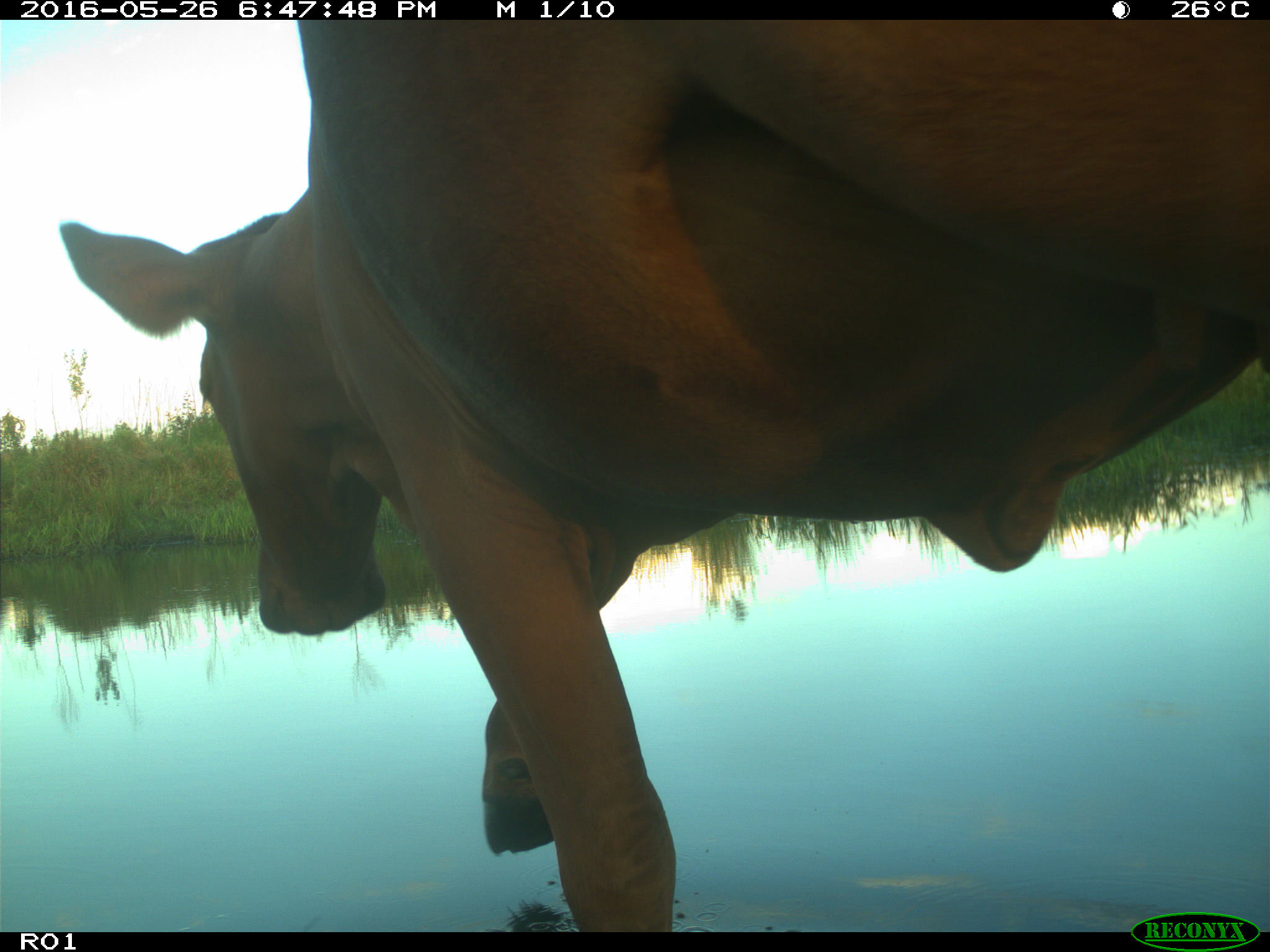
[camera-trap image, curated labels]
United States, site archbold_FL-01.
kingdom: Animalia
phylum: Chordata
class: Mammalia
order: Artiodactyla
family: Bovidae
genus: Bos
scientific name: Bos taurus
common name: domestic cow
Bos taurus (domestic cow).